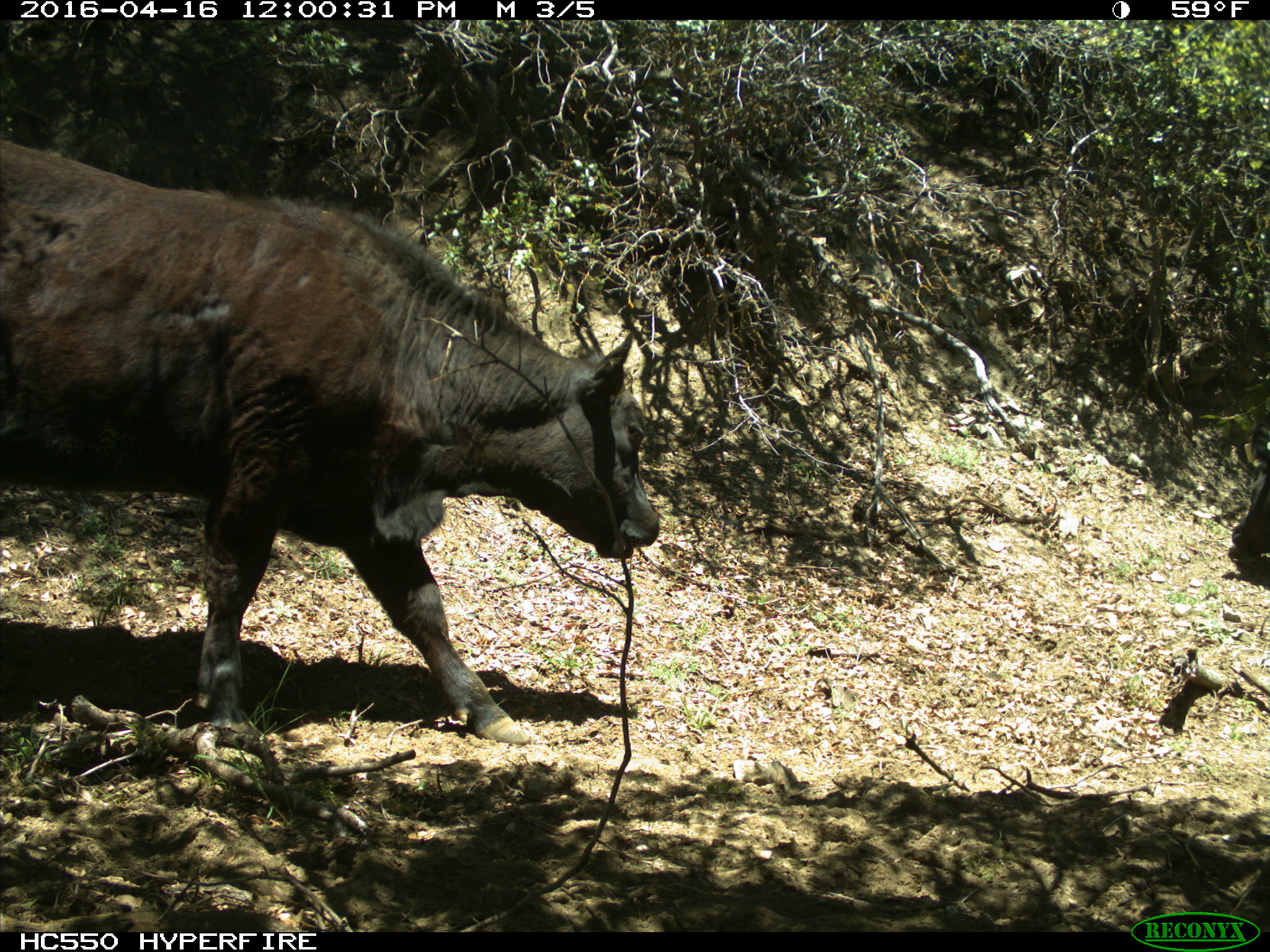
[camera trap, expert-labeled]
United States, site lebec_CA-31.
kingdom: Animalia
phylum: Chordata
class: Mammalia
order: Artiodactyla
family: Bovidae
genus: Bos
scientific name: Bos taurus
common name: domestic cow